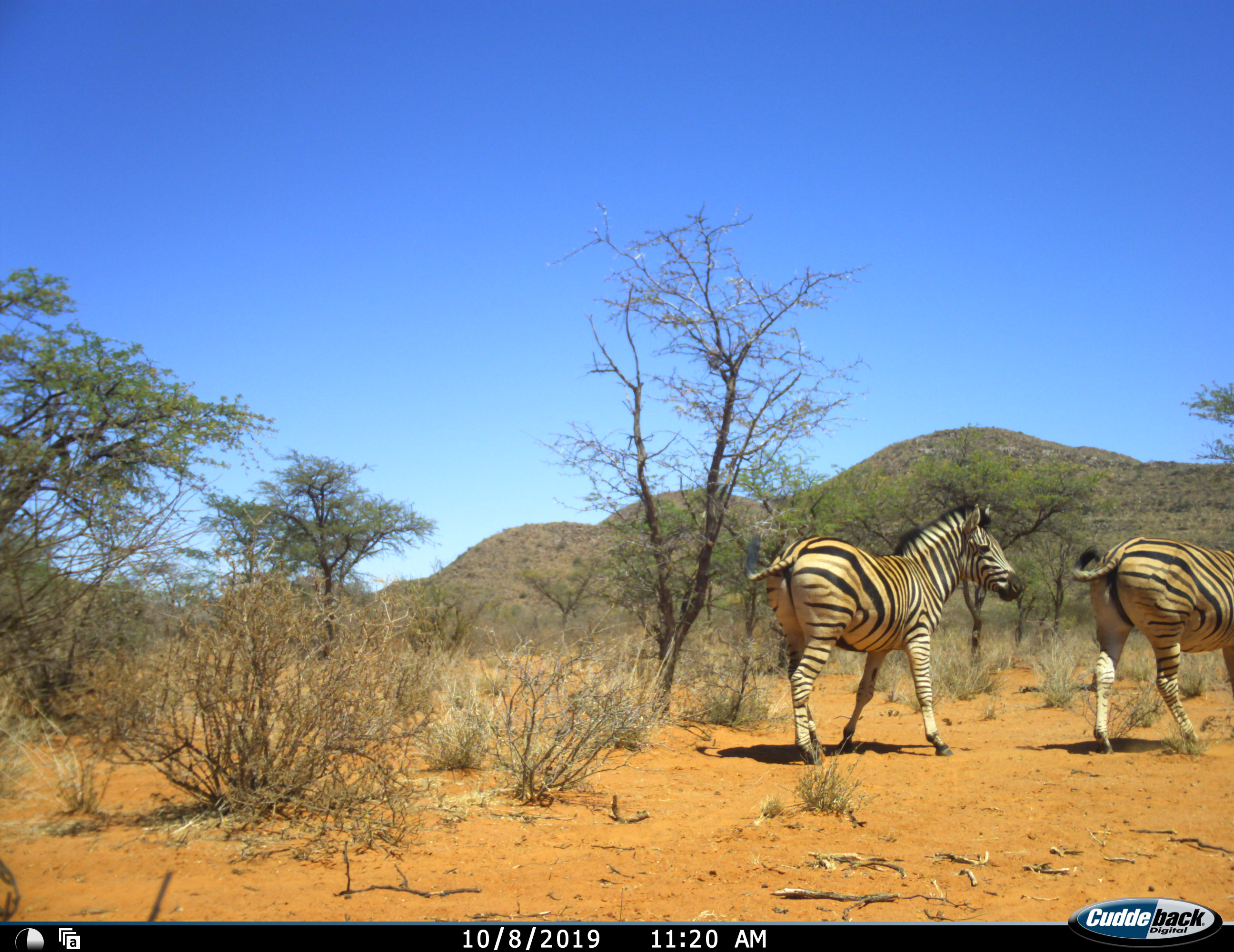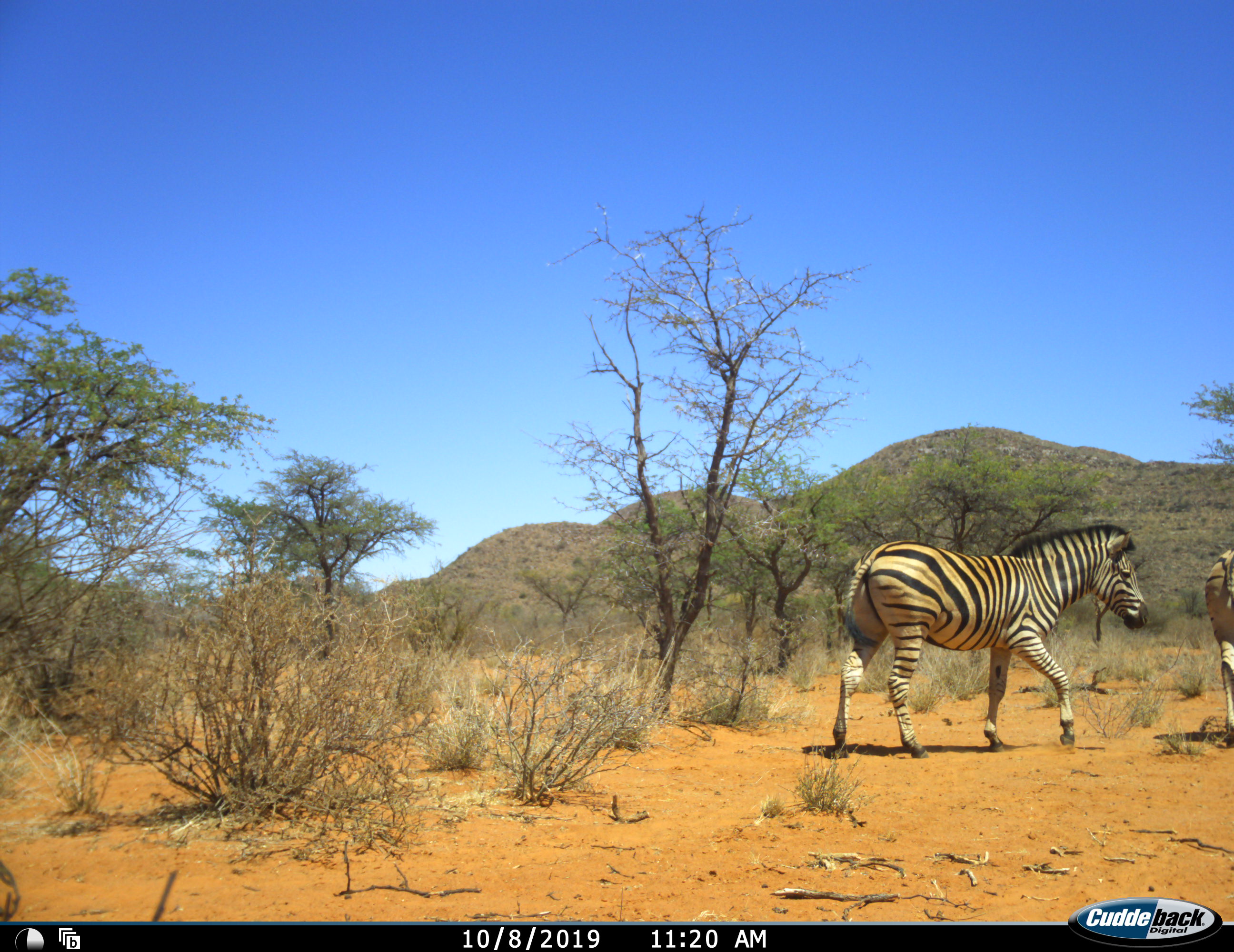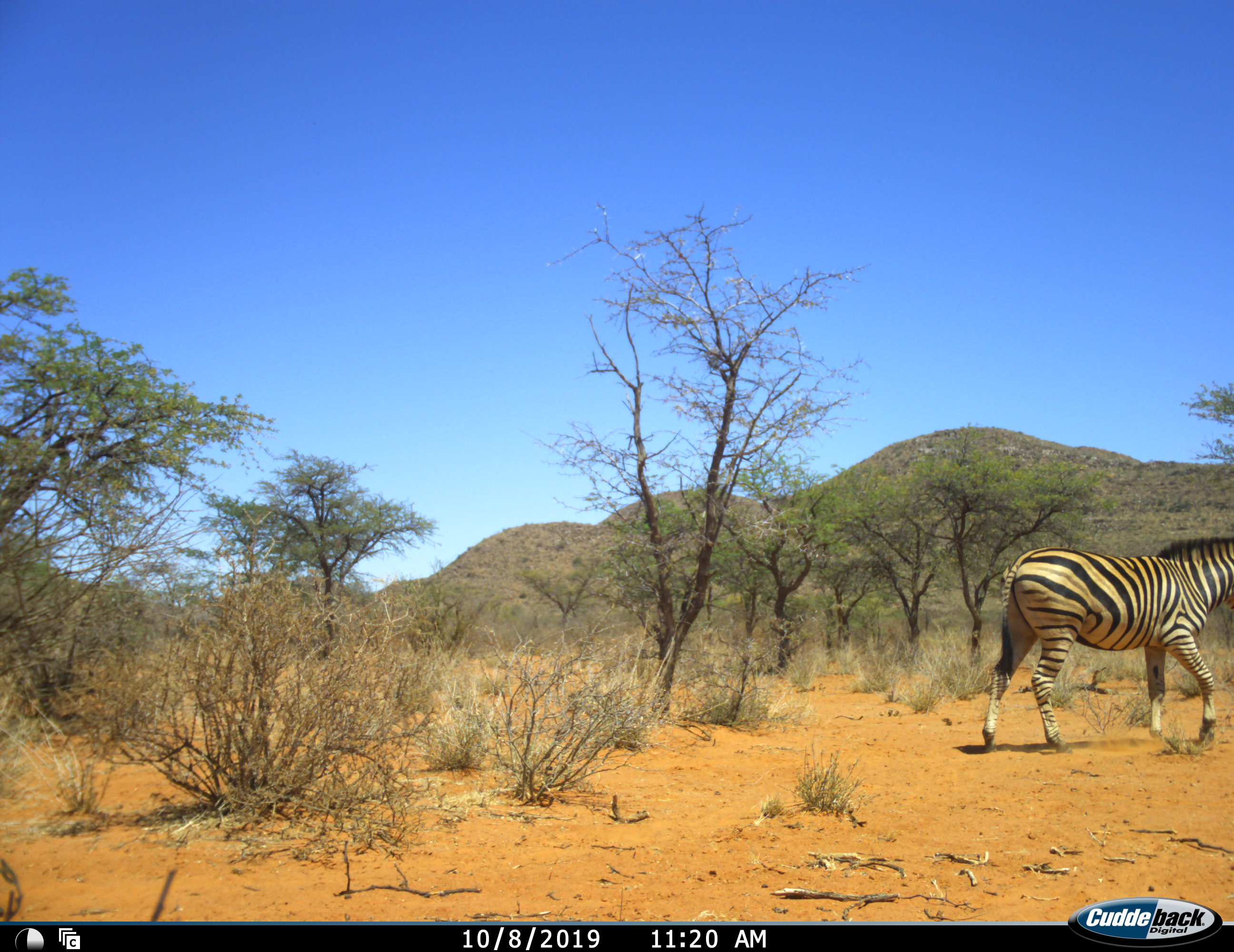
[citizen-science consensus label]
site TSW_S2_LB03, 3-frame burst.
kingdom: Animalia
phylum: Chordata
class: Mammalia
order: Perissodactyla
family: Equidae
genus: Equus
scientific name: Equus quagga burchellii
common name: burchell's zebra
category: zebraburchells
Zebraburchells (burchell's zebra) (Equus quagga burchellii), count 2. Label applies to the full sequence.